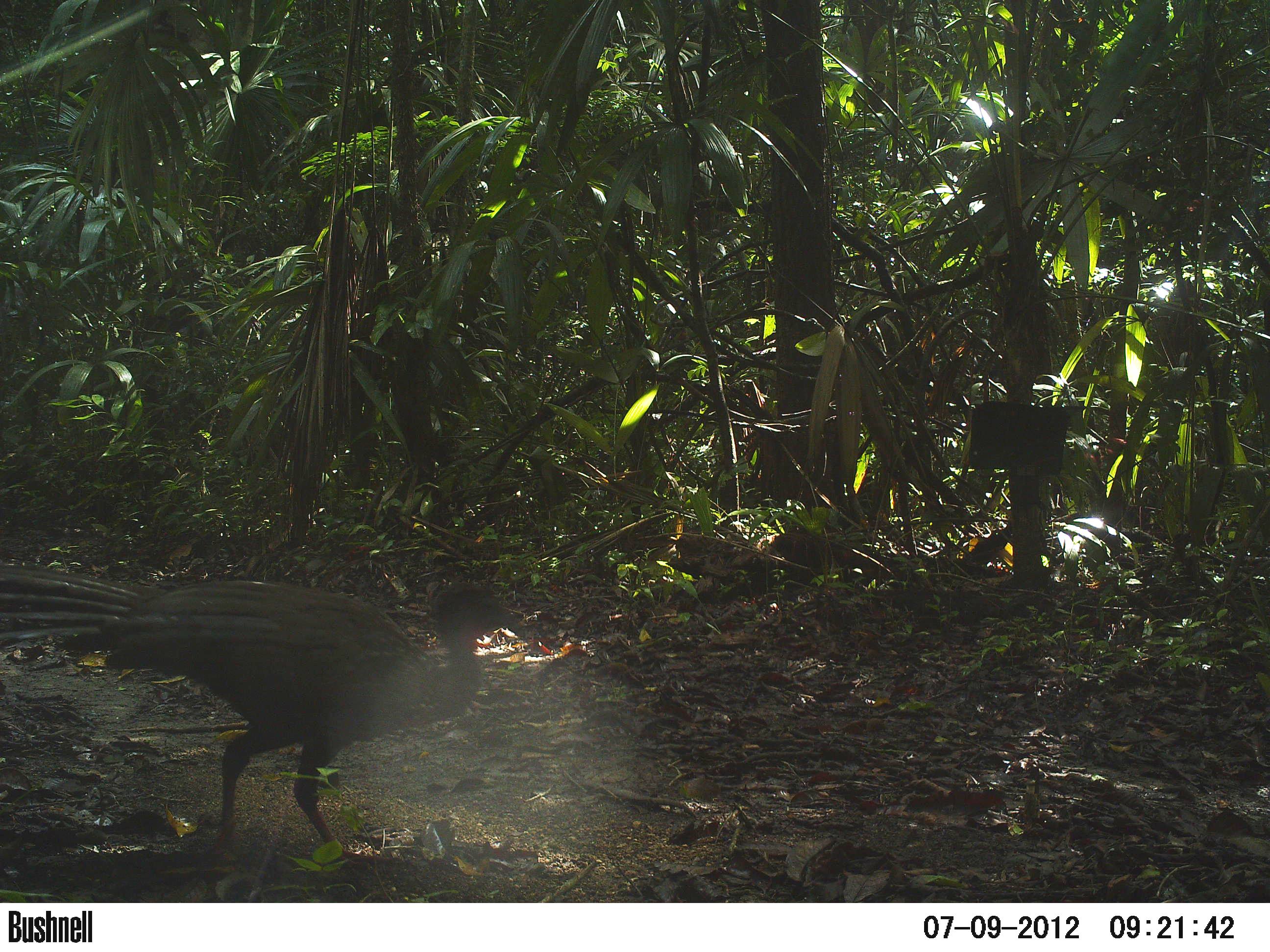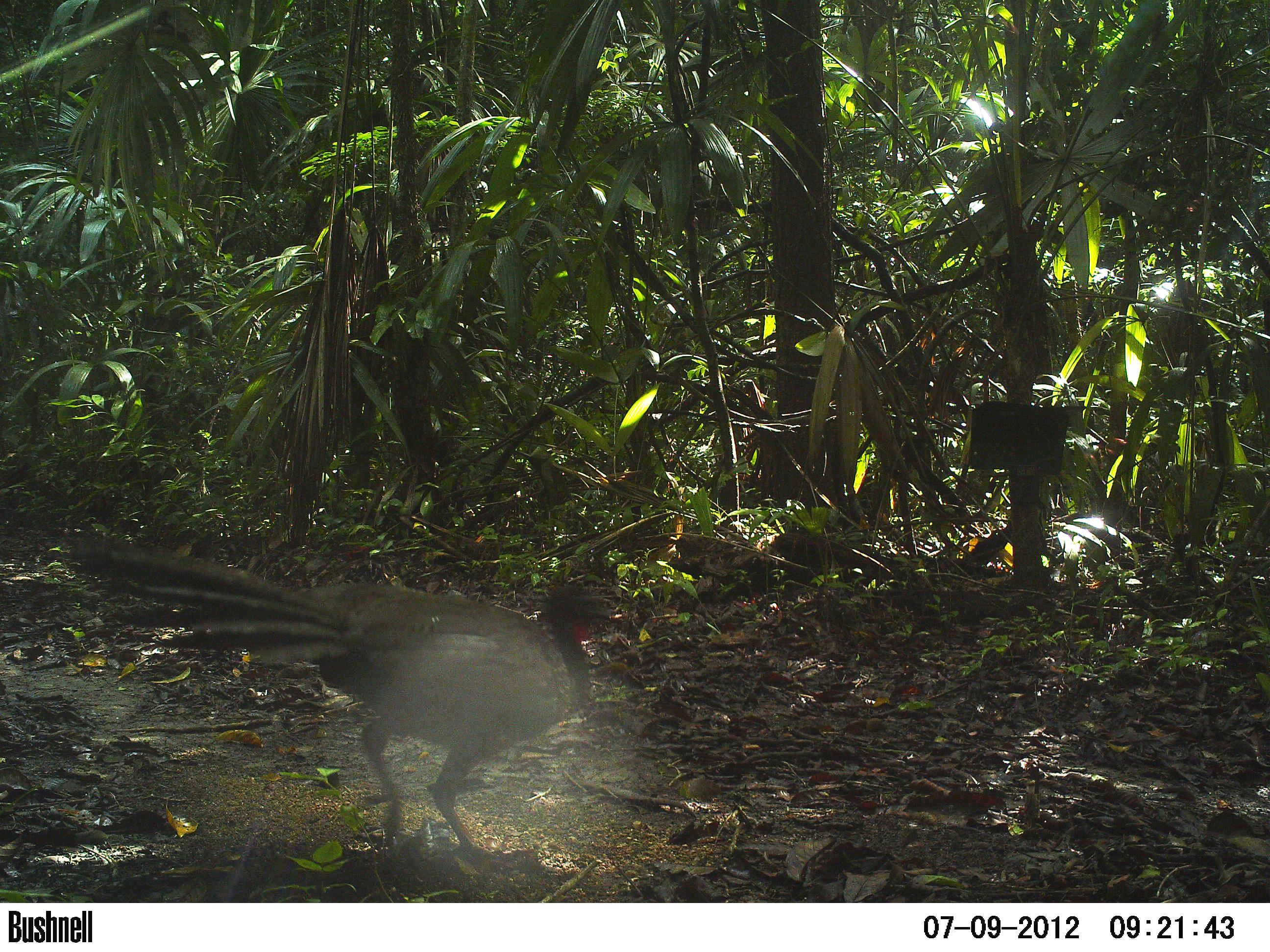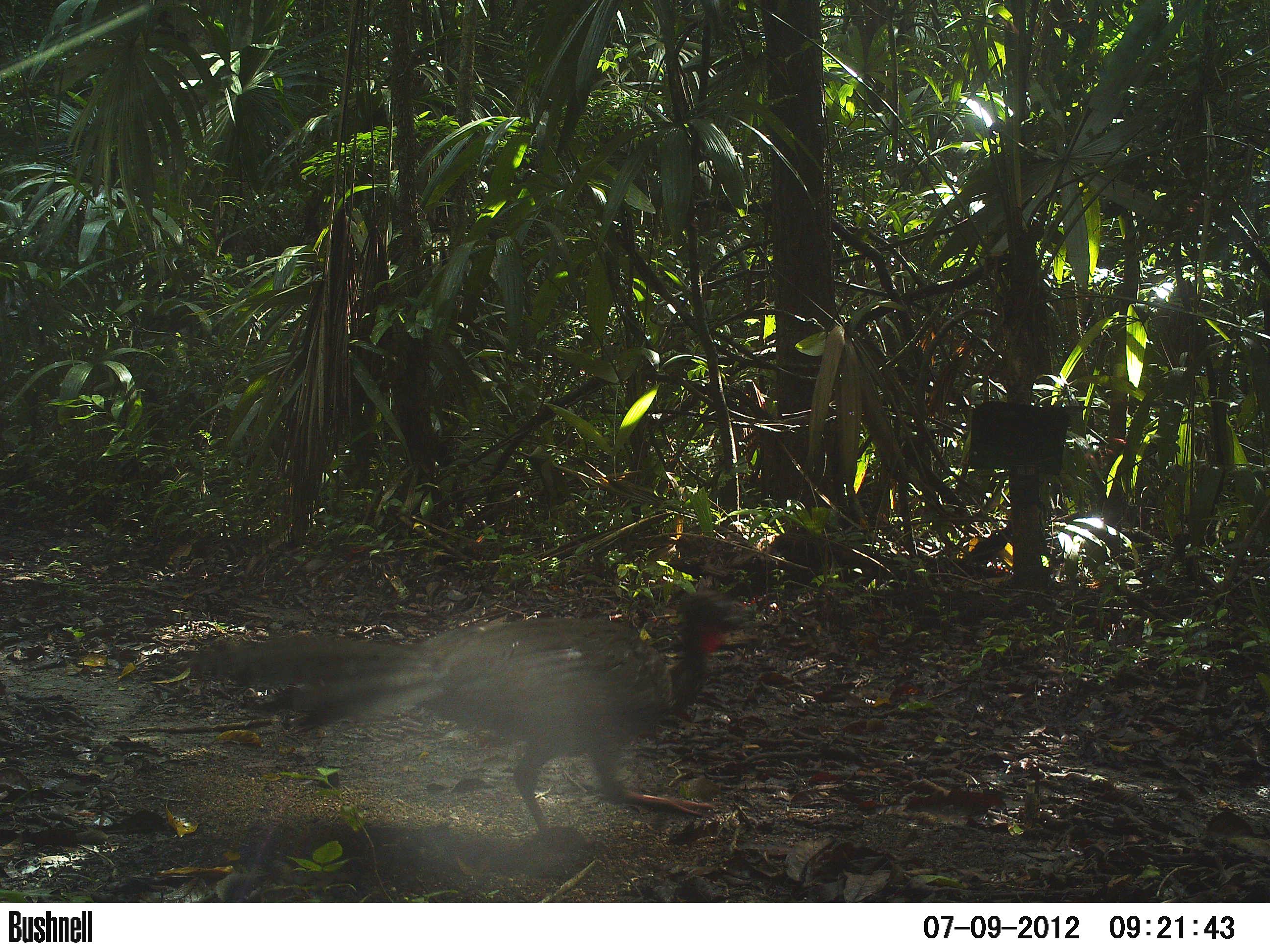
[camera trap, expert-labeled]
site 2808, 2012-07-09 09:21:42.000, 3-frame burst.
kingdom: Animalia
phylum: Chordata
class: Aves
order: Galliformes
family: Cracidae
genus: Penelope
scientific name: Penelope purpurascens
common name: crested guan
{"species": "Penelope purpurascens (crested guan)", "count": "1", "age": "adult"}